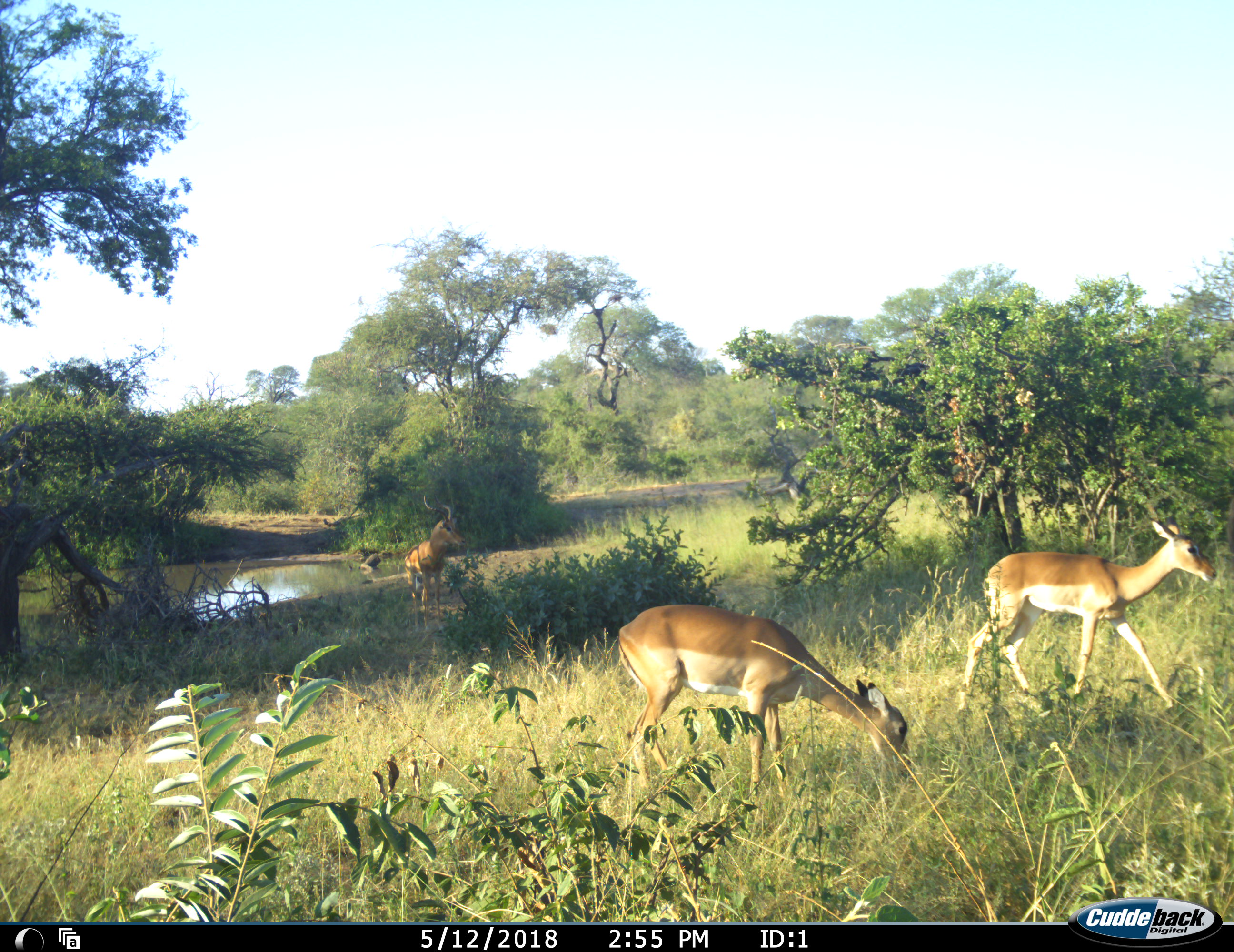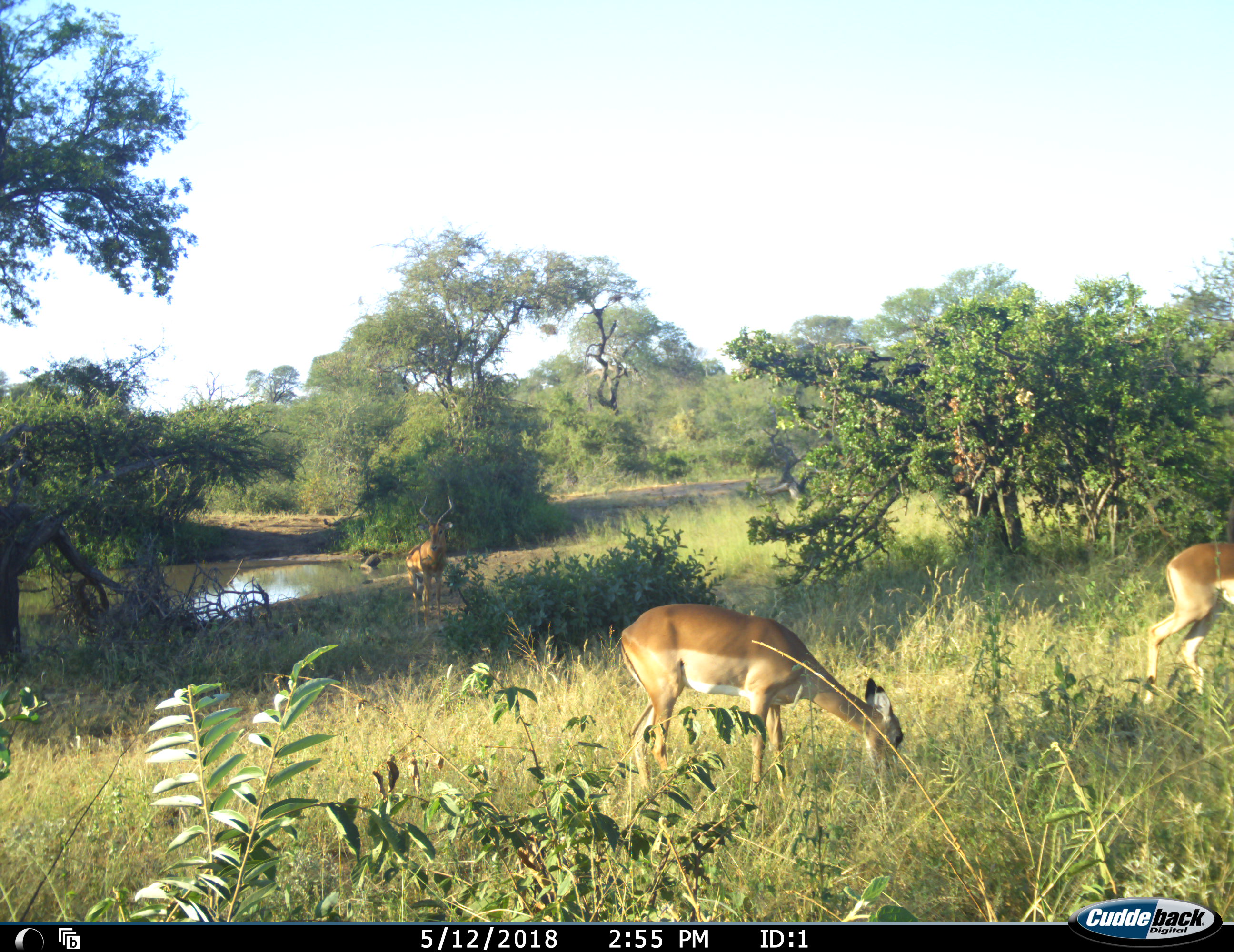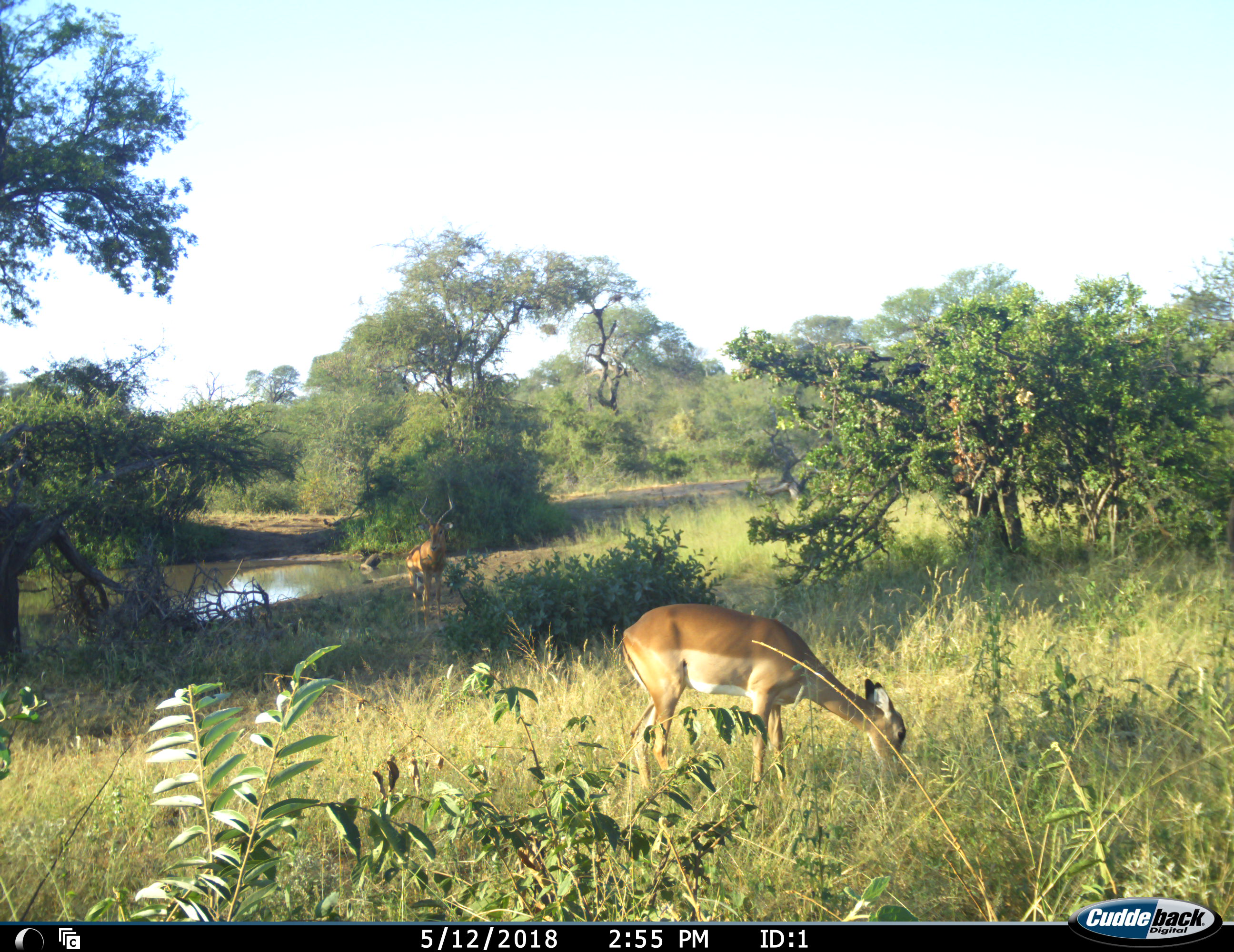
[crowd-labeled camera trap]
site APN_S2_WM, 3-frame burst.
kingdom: Animalia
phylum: Chordata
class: Mammalia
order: Artiodactyla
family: Bovidae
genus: Aepyceros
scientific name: Aepyceros melampus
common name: impala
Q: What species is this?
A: Impala (Aepyceros melampus).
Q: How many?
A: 3.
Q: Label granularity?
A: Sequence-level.